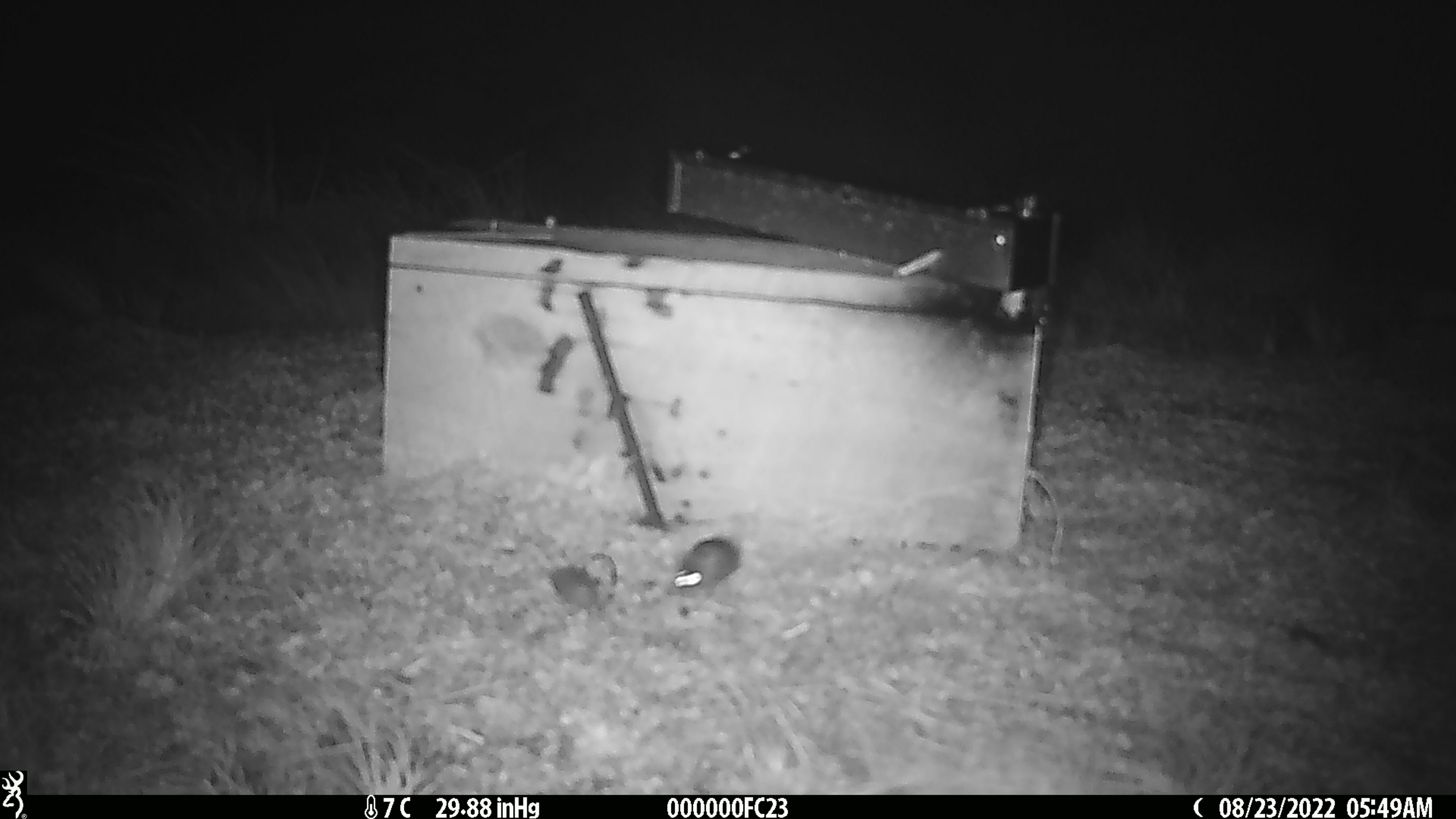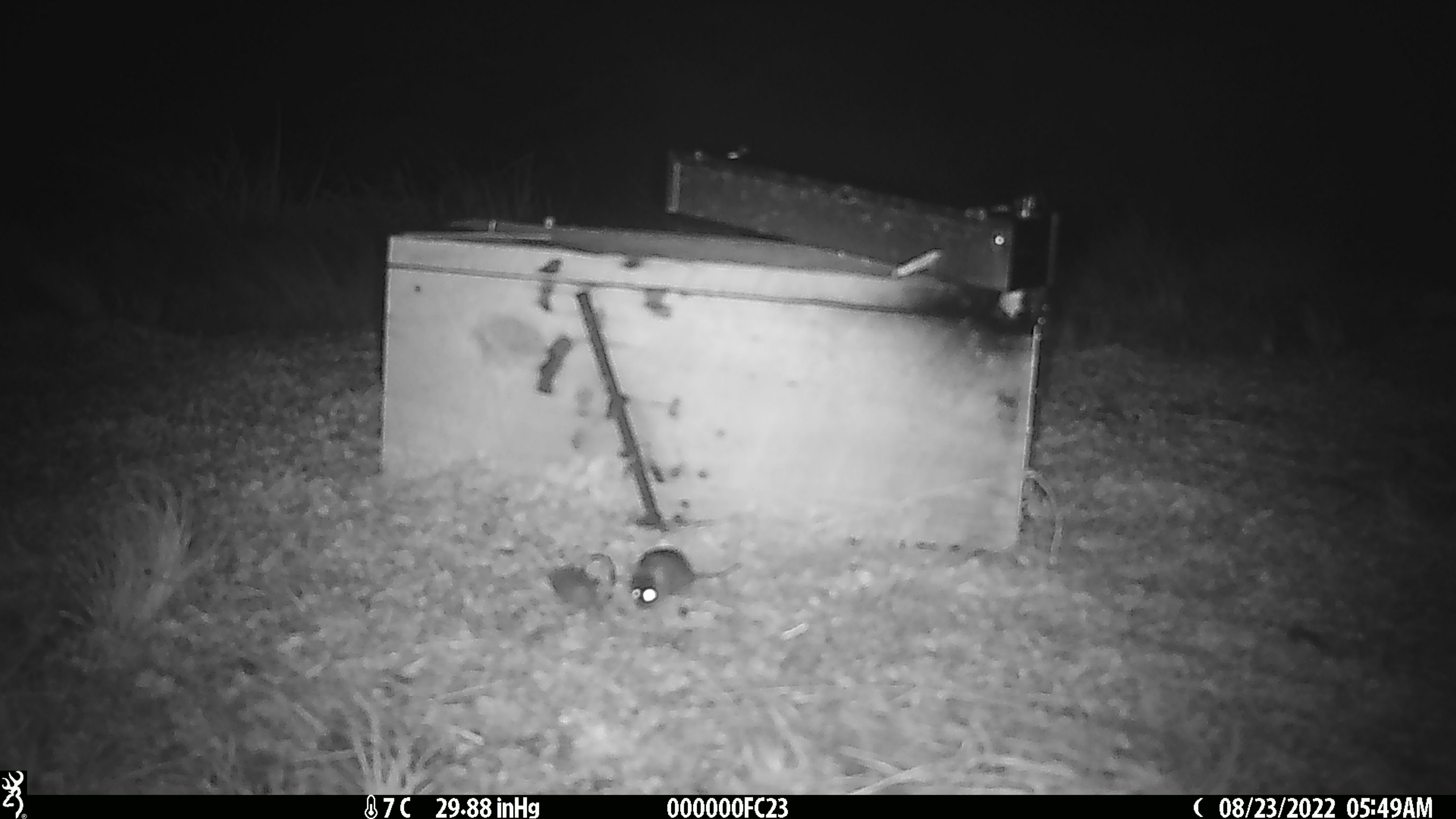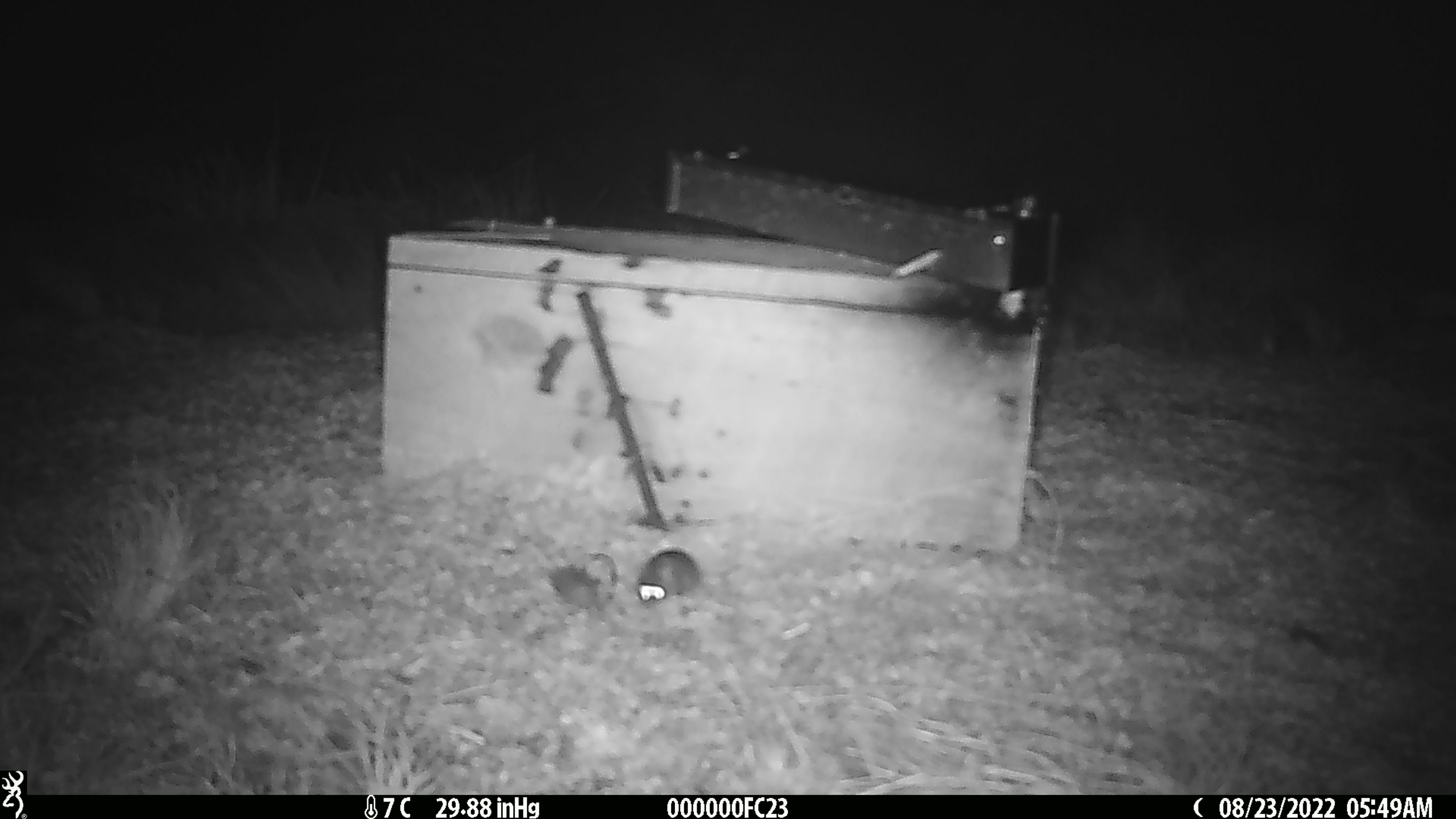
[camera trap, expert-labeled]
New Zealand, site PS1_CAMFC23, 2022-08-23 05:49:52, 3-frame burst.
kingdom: Animalia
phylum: Chordata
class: Mammalia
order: Rodentia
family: Muridae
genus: Mus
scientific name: Mus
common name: mouse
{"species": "mouse (Mus)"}